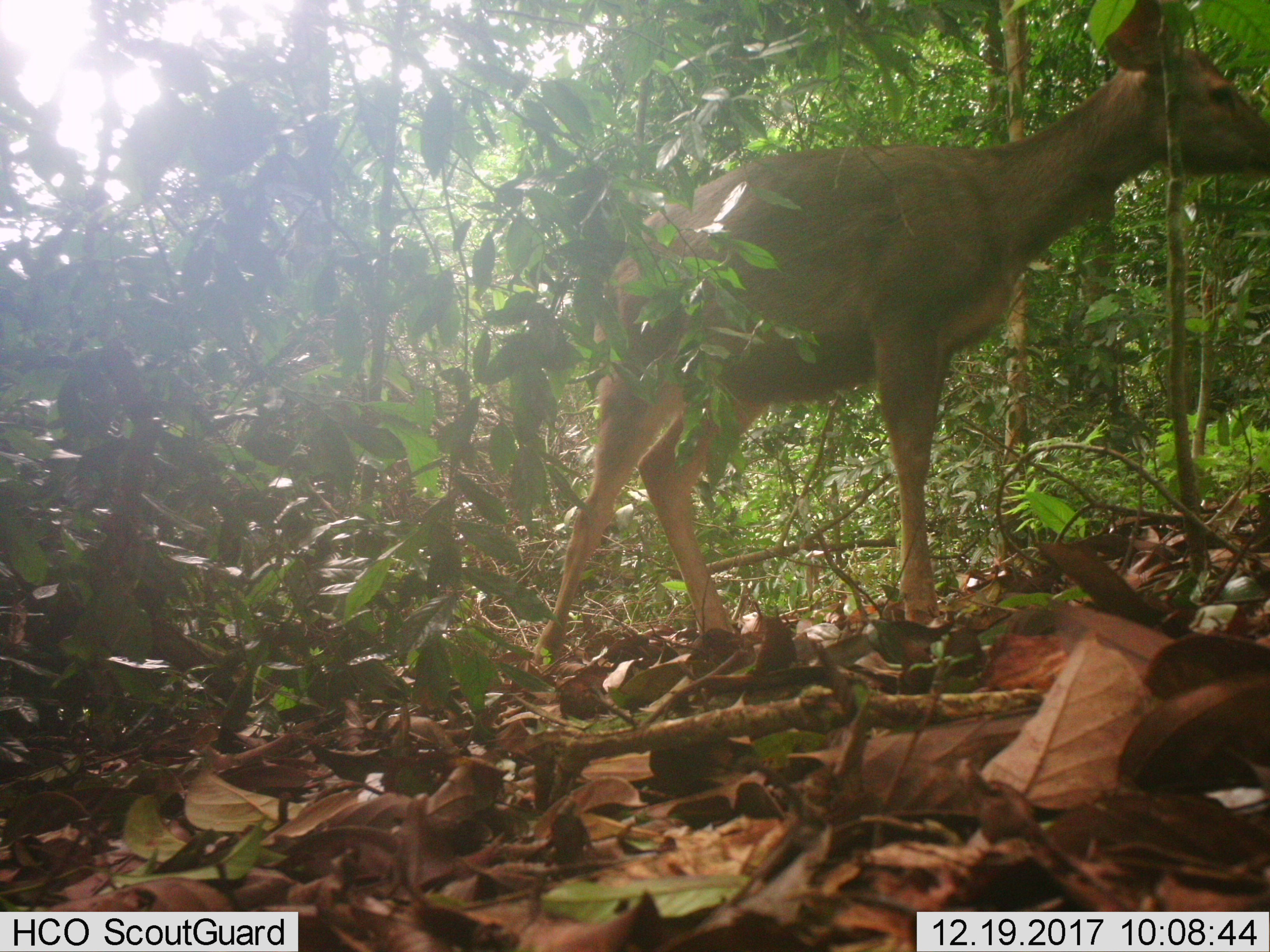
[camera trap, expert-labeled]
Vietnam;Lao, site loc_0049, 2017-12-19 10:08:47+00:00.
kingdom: Animalia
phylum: Chordata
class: Mammalia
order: Artiodactyla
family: Cervidae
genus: Rusa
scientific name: Rusa unicolor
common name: sambar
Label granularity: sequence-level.